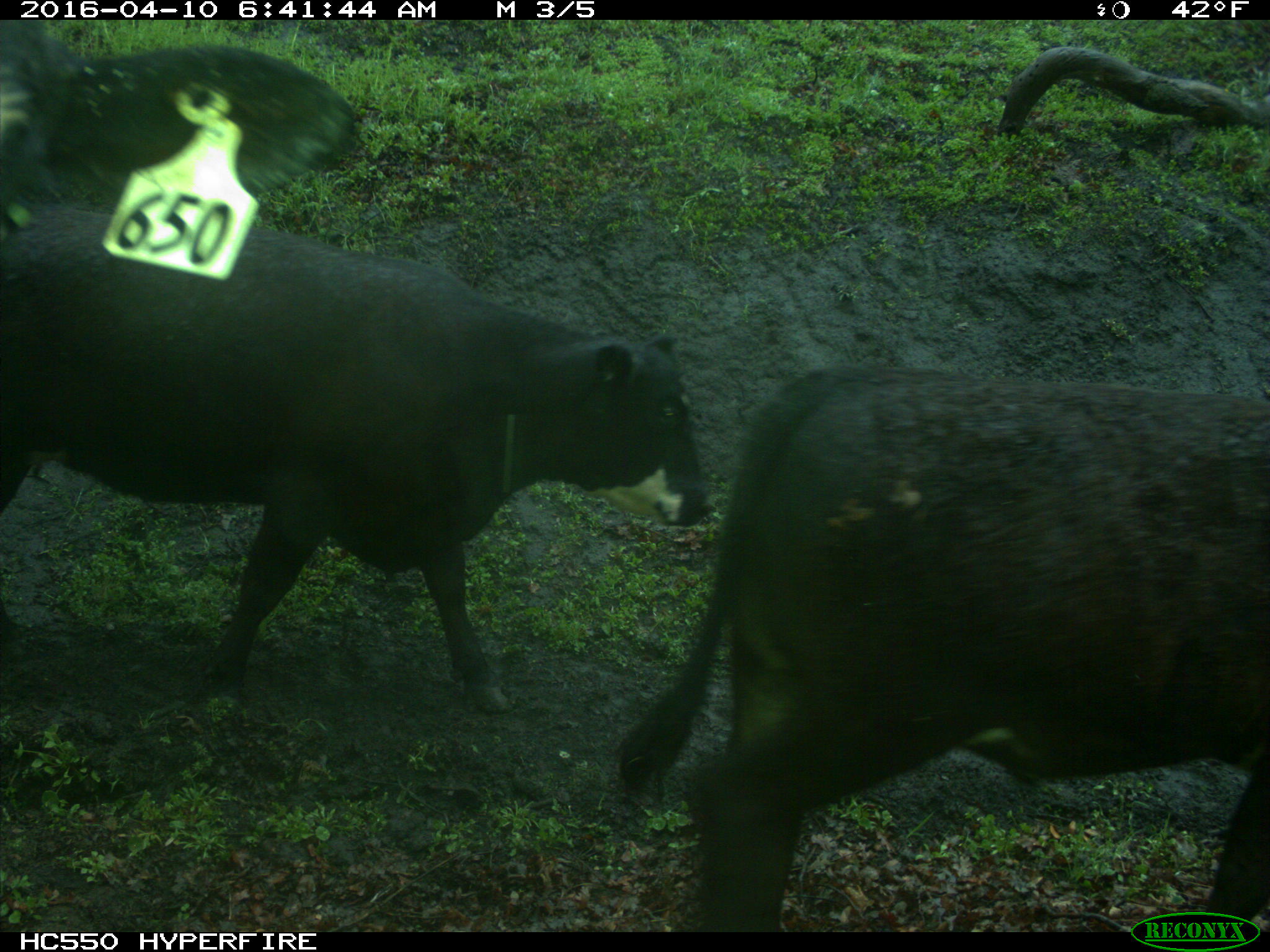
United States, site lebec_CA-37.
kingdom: Animalia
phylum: Chordata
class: Mammalia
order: Artiodactyla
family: Bovidae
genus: Bos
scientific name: Bos taurus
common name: domestic cow